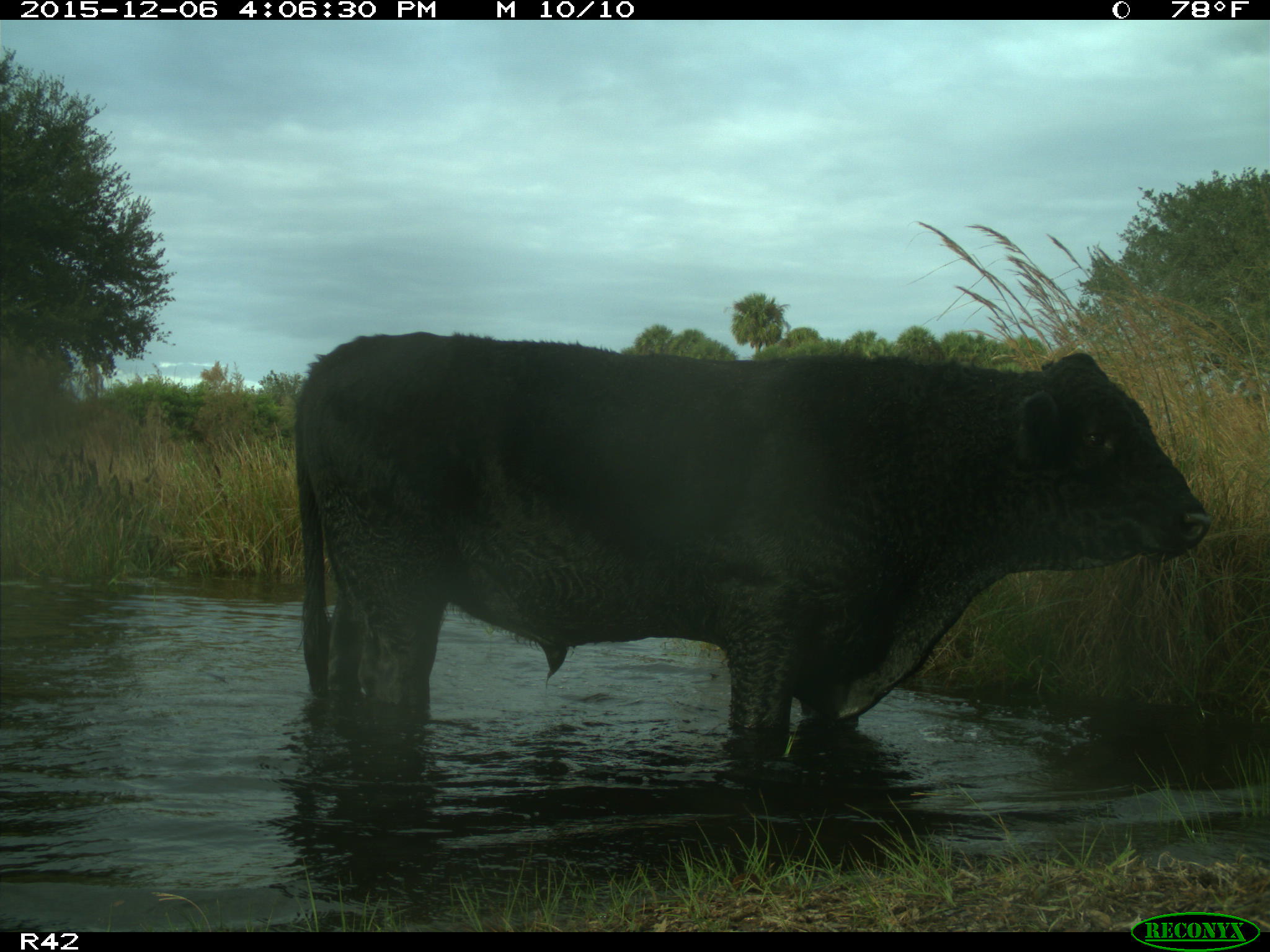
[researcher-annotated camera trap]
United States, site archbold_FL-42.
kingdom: Animalia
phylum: Chordata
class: Mammalia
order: Artiodactyla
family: Bovidae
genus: Bos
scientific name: Bos taurus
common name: domestic cow